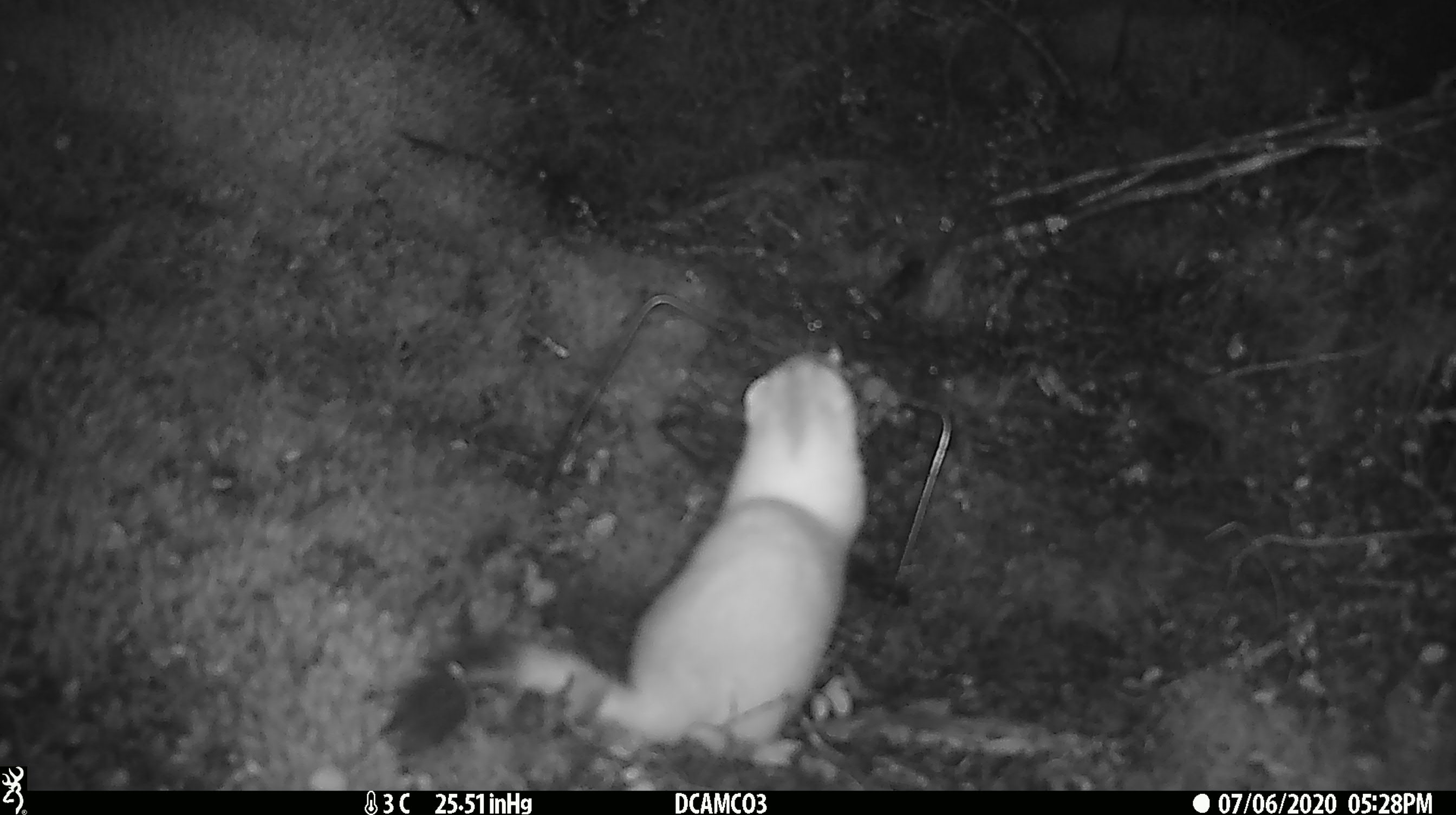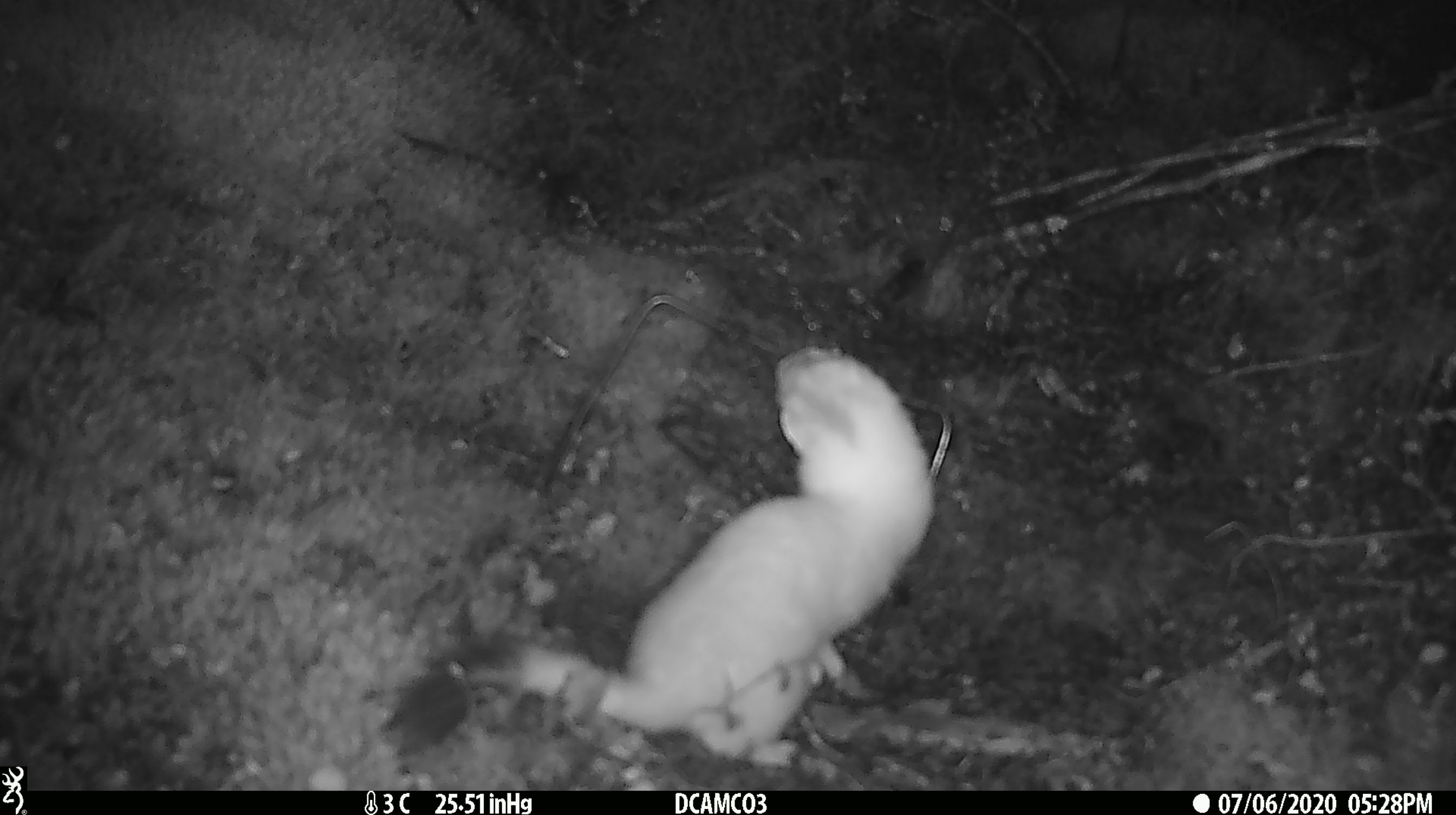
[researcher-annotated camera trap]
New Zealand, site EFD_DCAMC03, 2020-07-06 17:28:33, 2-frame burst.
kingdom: Animalia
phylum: Chordata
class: Mammalia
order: Carnivora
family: Mustelidae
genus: Mustela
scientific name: Mustela erminea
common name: stoat